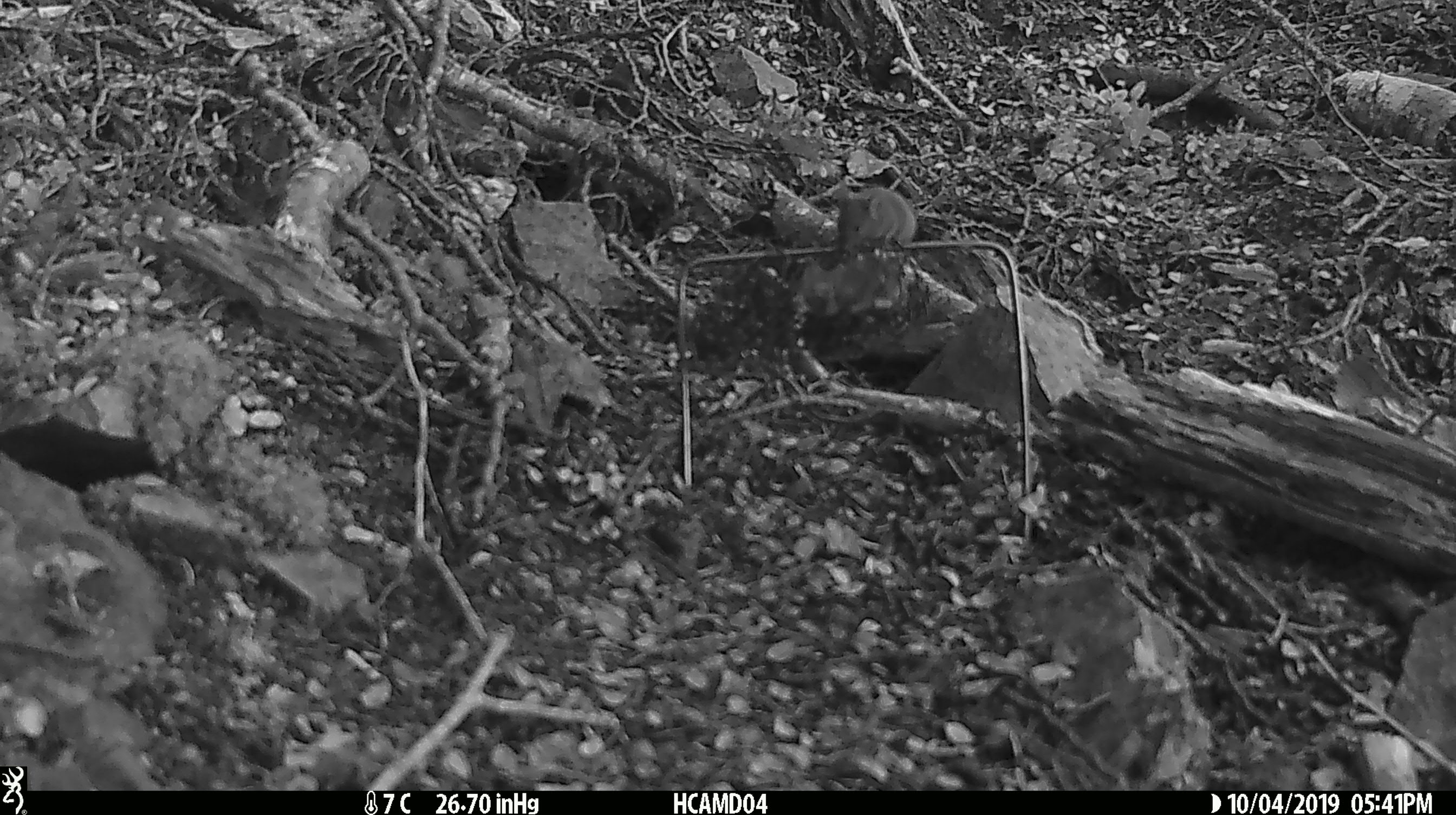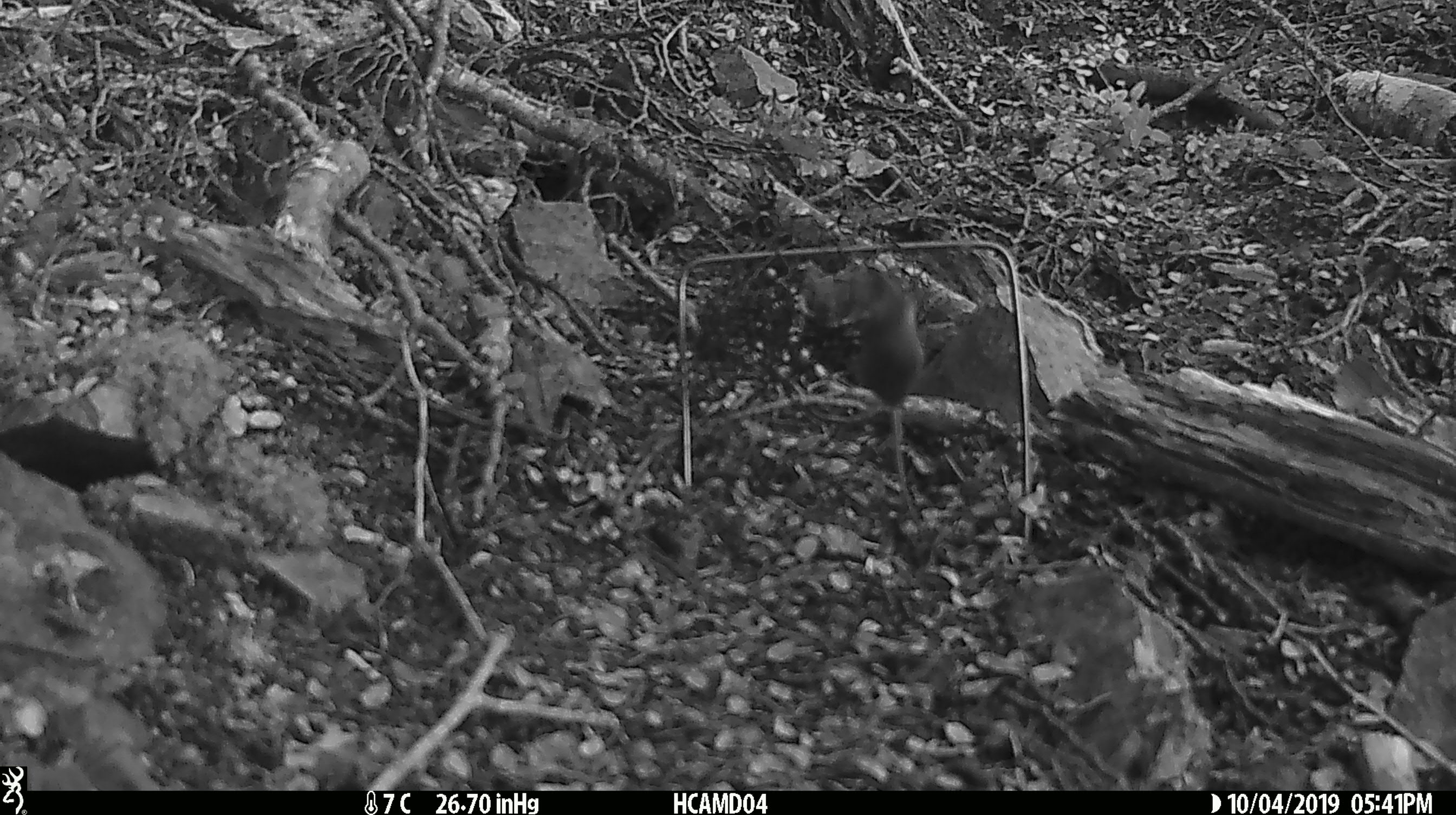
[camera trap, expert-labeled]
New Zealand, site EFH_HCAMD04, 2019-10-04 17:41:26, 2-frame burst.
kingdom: Animalia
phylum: Chordata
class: Mammalia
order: Rodentia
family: Muridae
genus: Mus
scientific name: Mus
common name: mouse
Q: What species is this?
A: Mouse (Mus).